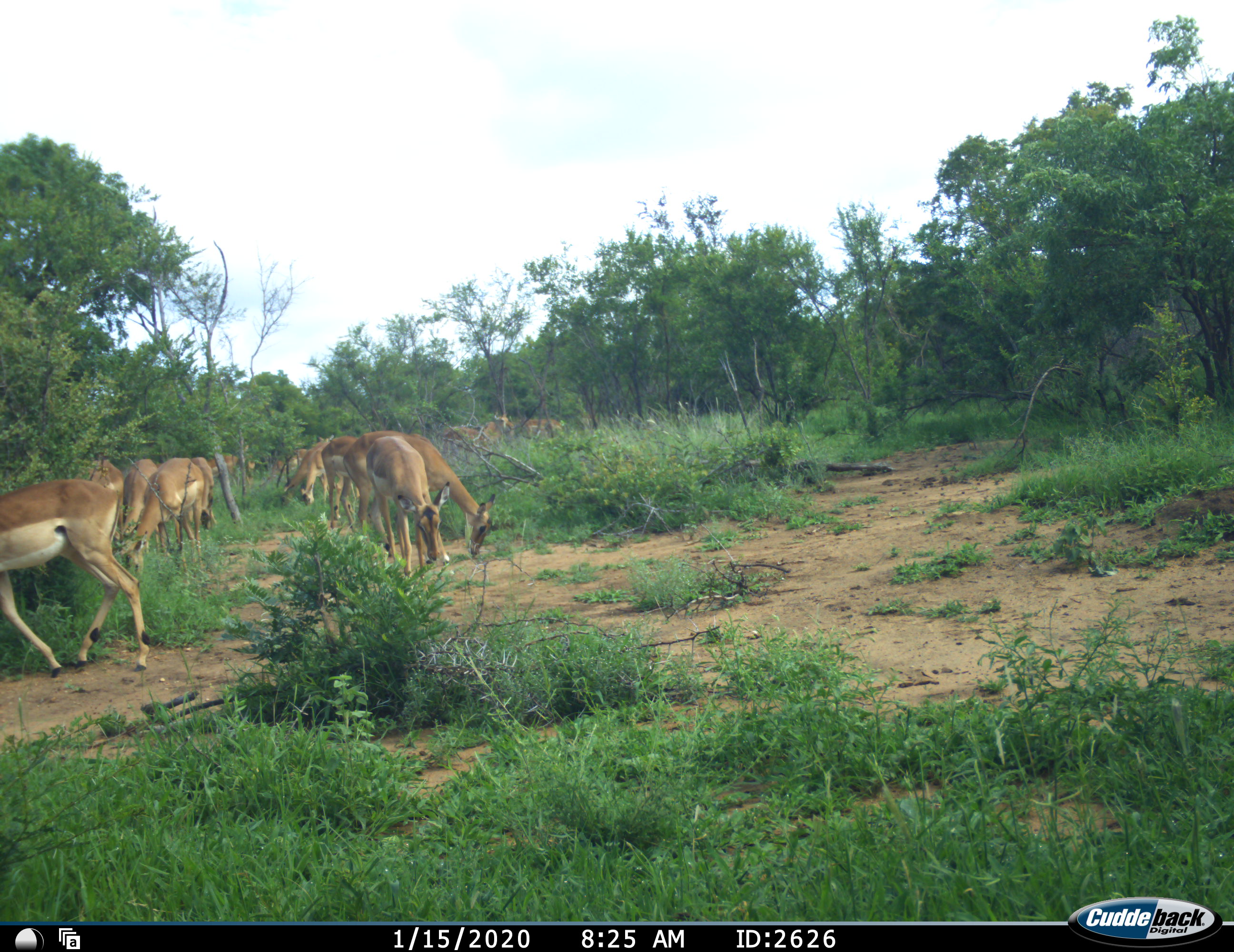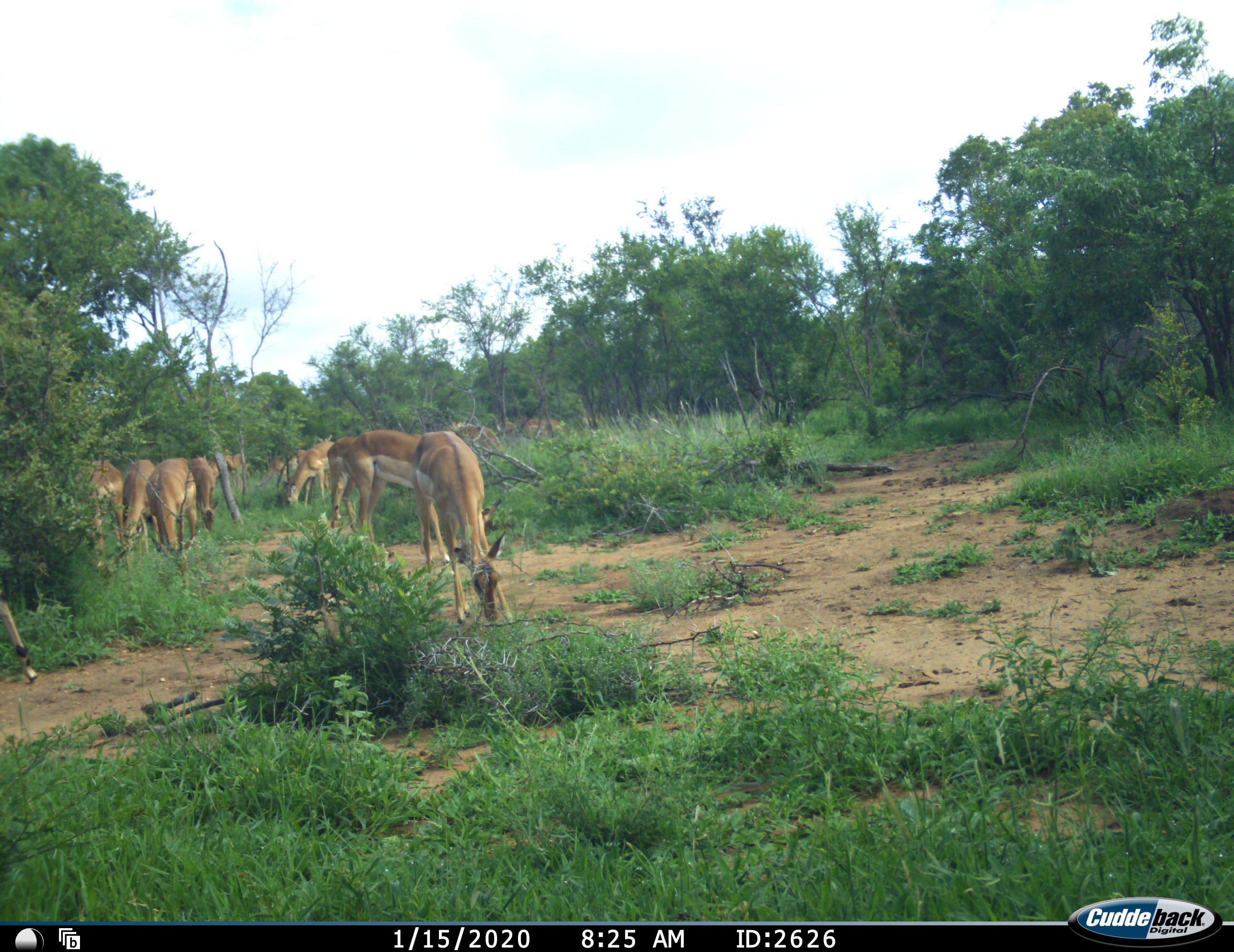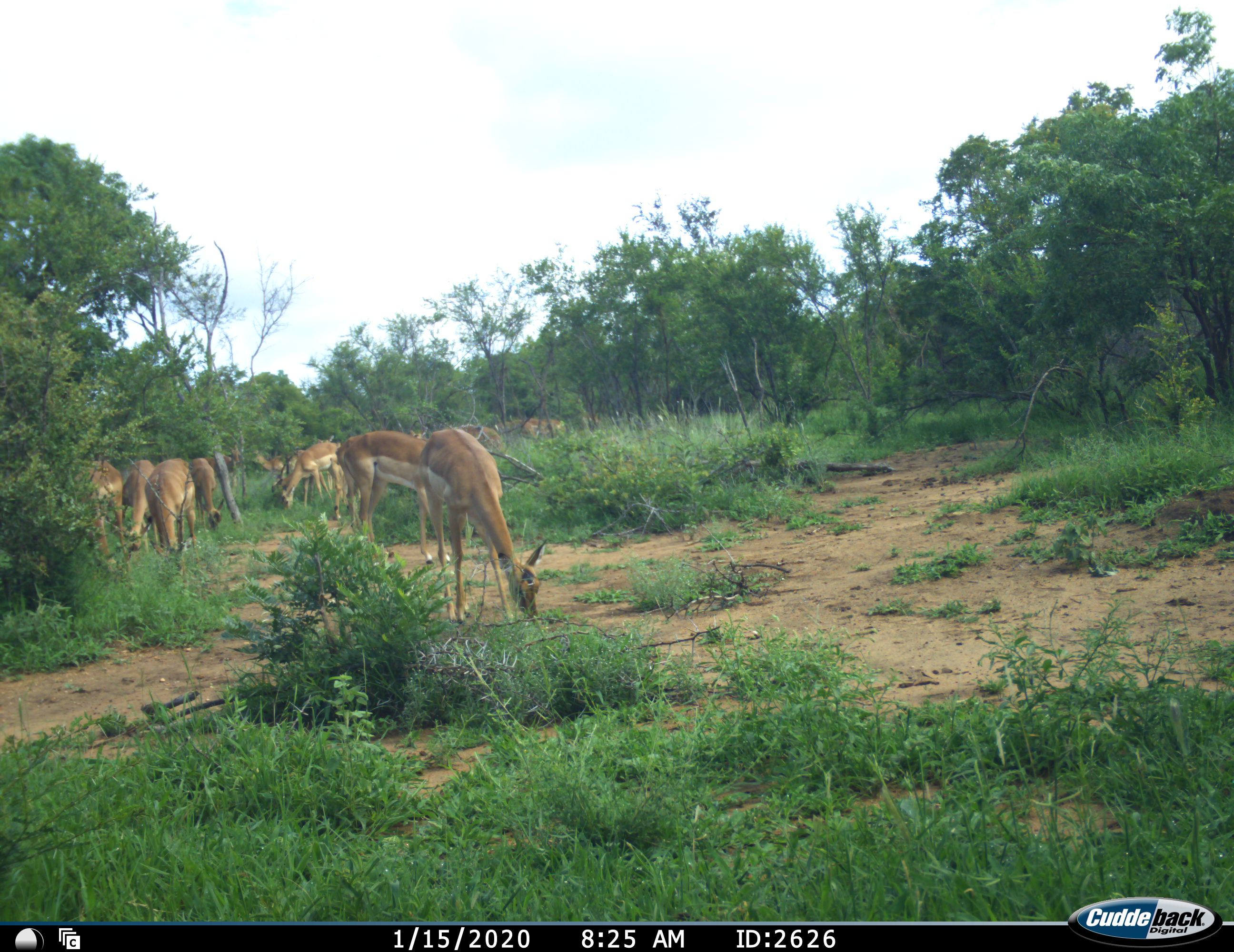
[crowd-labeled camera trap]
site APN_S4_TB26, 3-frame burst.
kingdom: Animalia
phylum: Chordata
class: Mammalia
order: Artiodactyla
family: Bovidae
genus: Aepyceros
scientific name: Aepyceros melampus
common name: impala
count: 11-50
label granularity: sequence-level